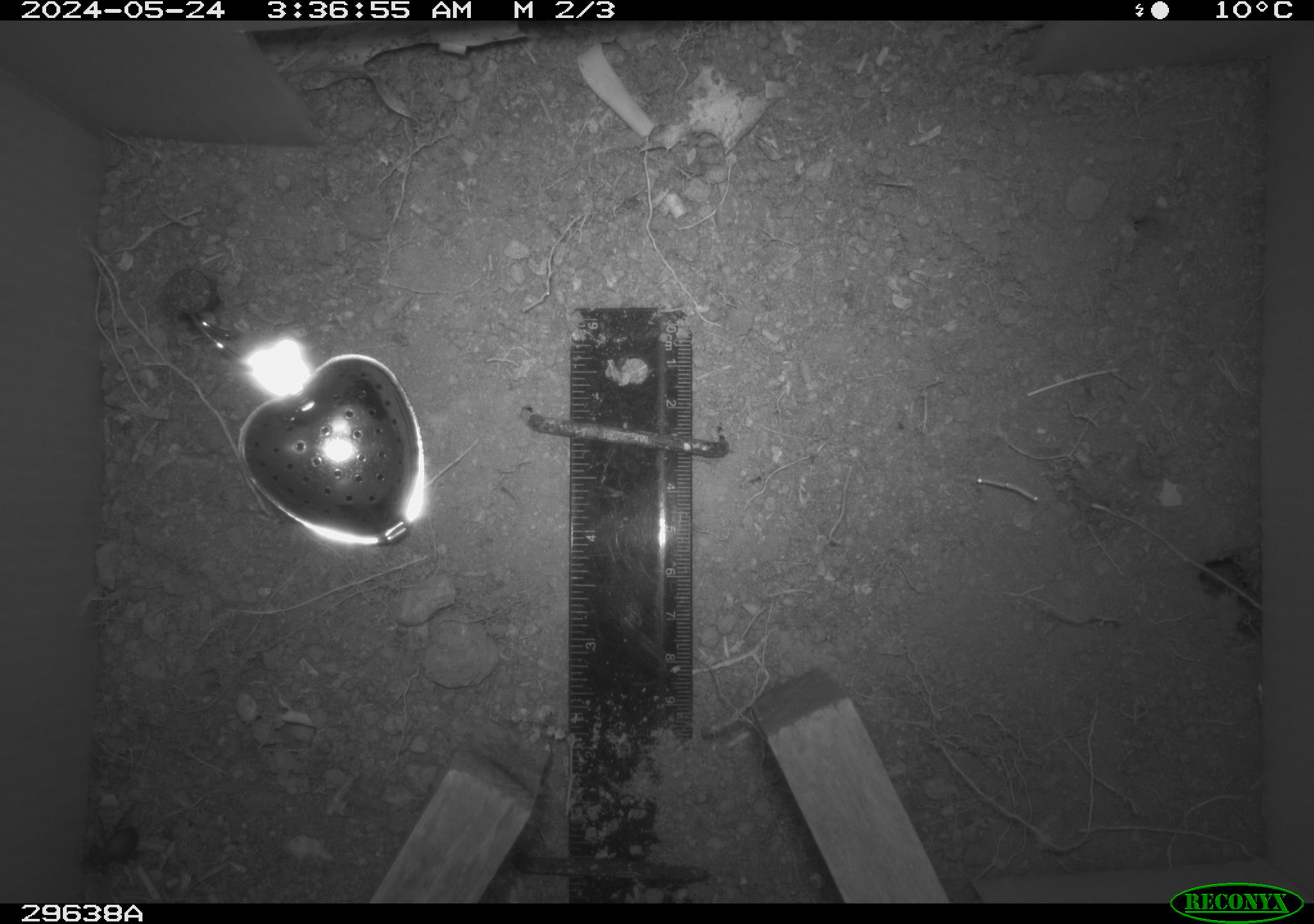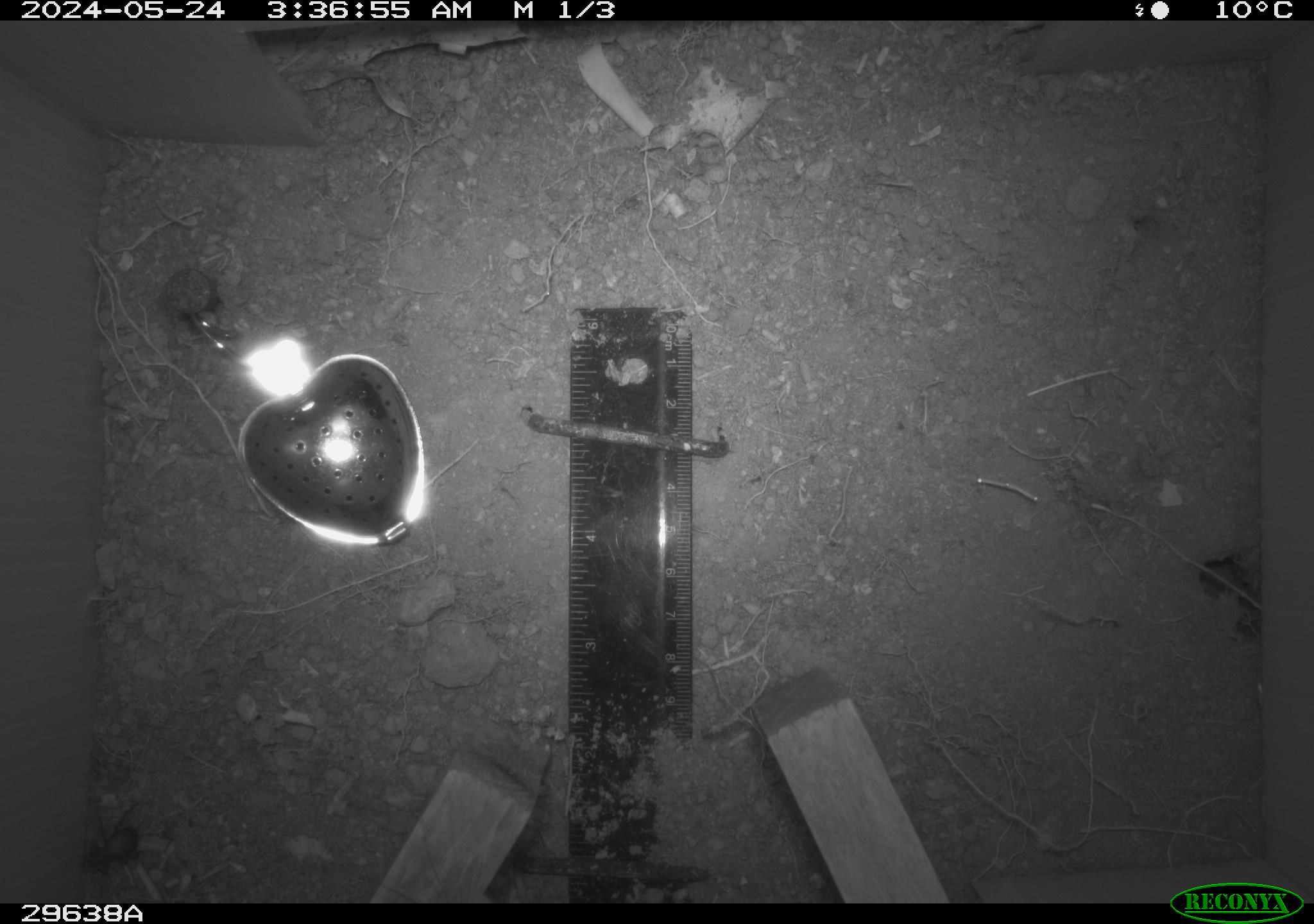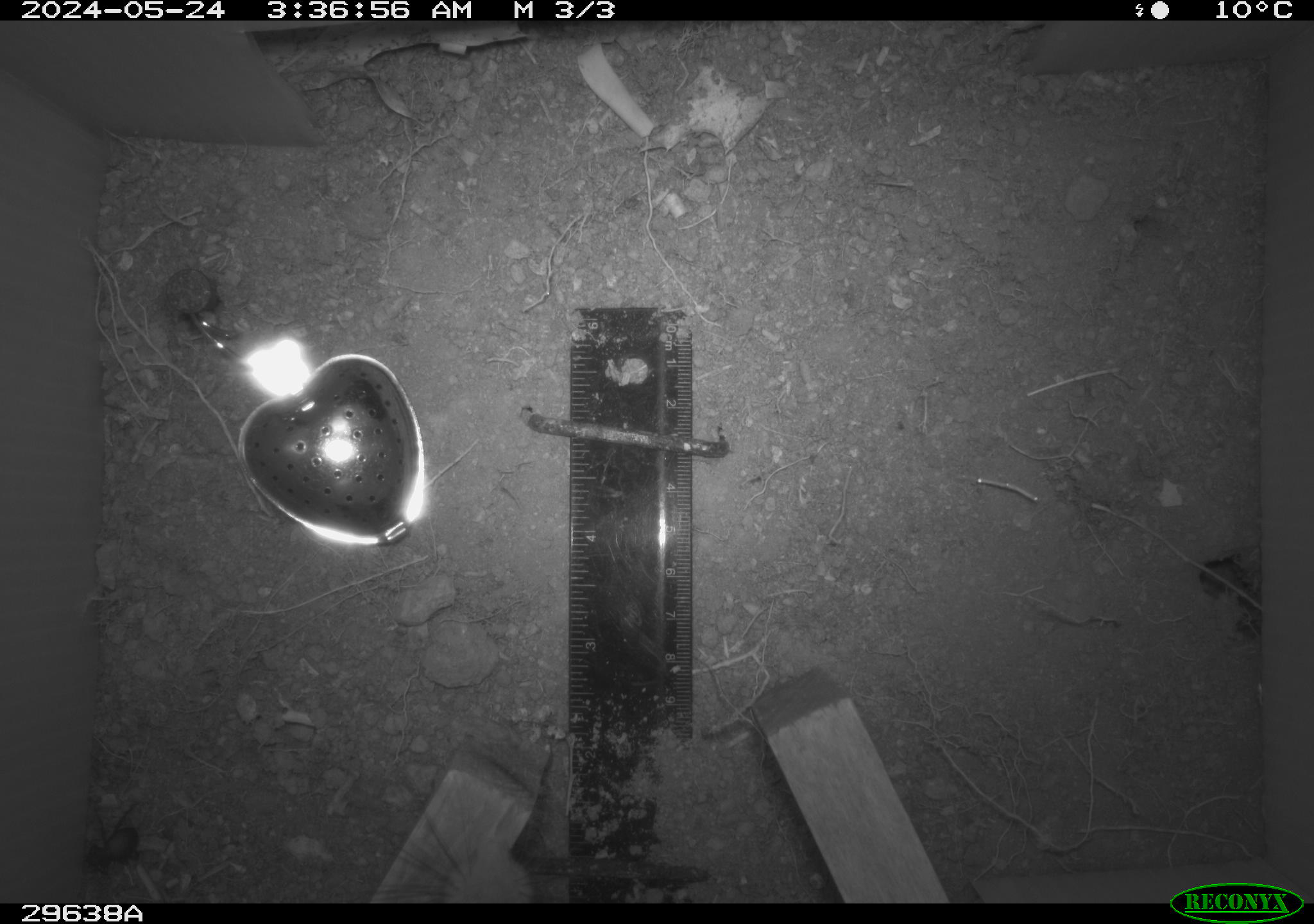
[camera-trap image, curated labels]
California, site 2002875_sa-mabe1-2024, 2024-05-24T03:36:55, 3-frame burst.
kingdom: Animalia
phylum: Arthropoda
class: Insecta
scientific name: Insecta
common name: insect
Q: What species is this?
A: Insect (Insecta).